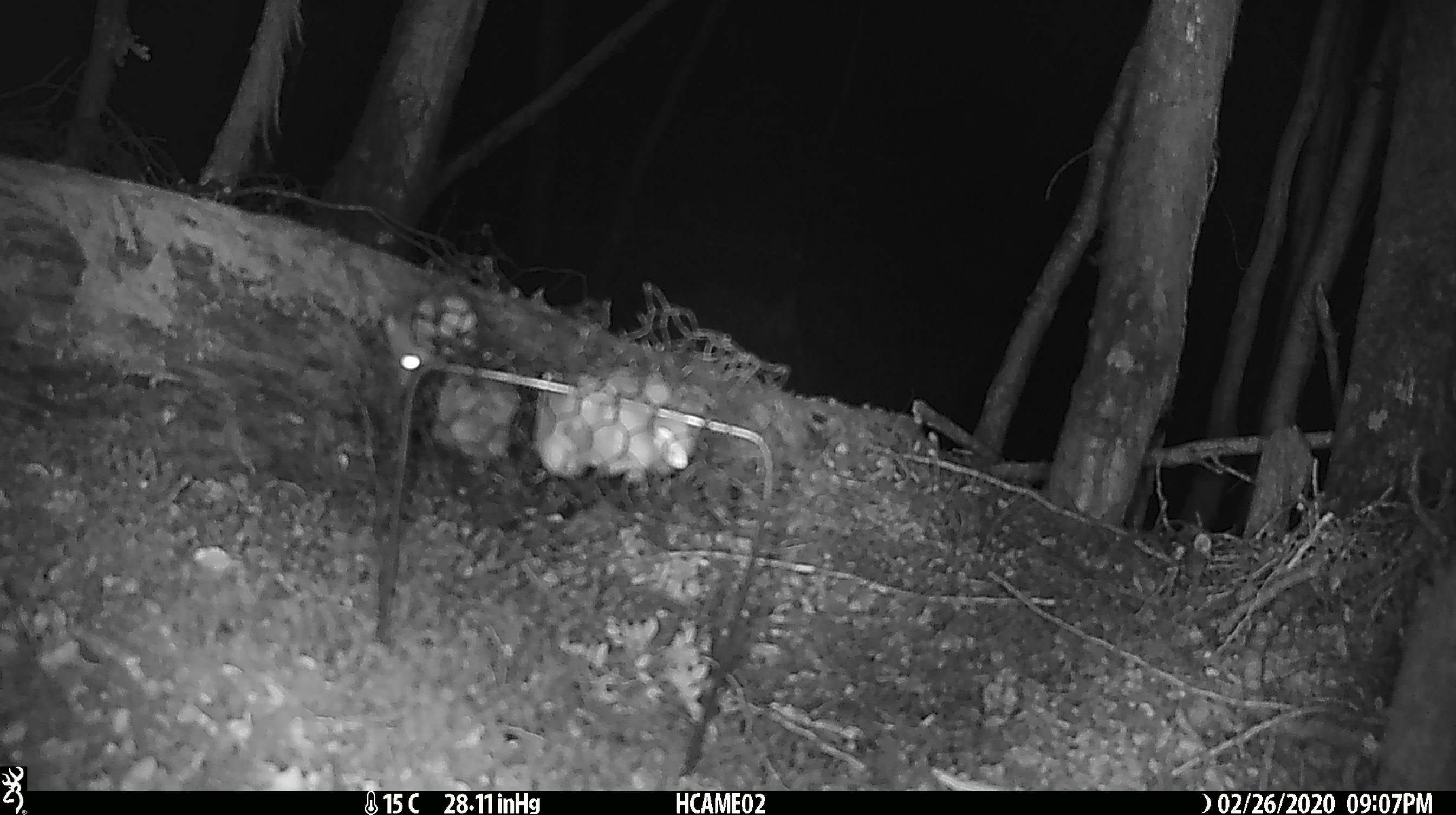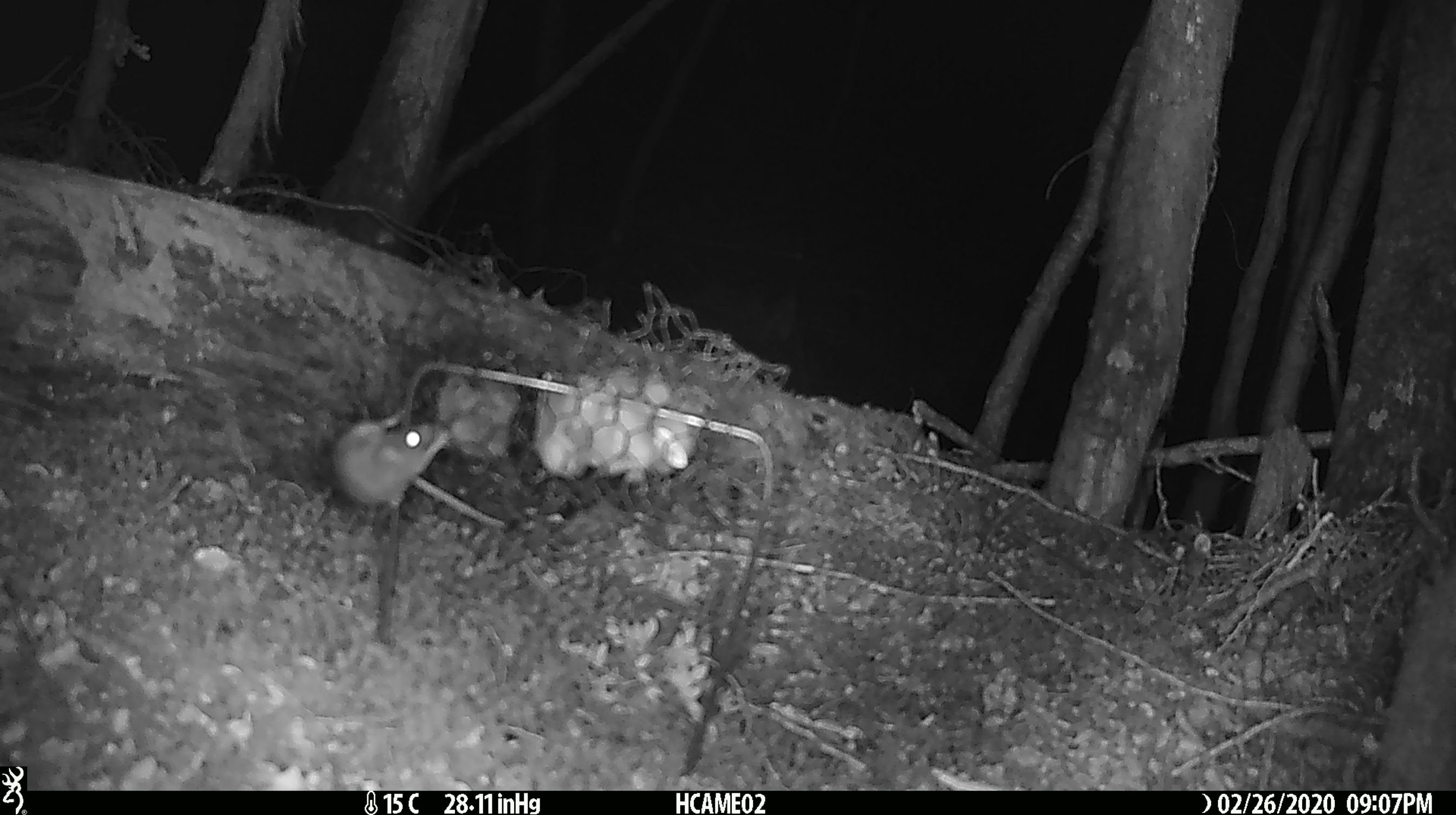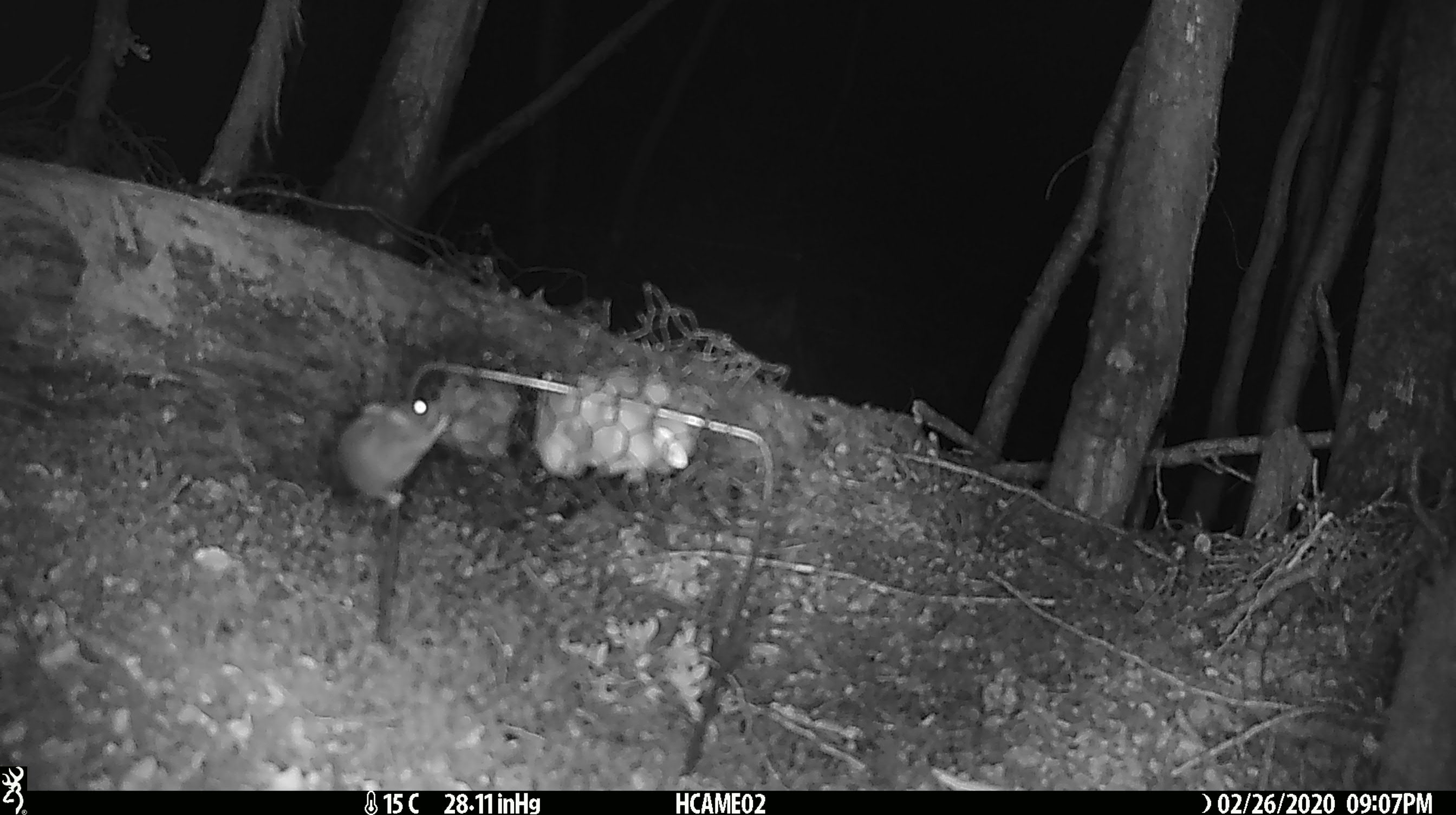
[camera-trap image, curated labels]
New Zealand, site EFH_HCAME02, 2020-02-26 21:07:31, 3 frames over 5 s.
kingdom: Animalia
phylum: Chordata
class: Mammalia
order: Rodentia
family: Muridae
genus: Mus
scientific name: Mus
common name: mouse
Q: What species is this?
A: Mouse (Mus).